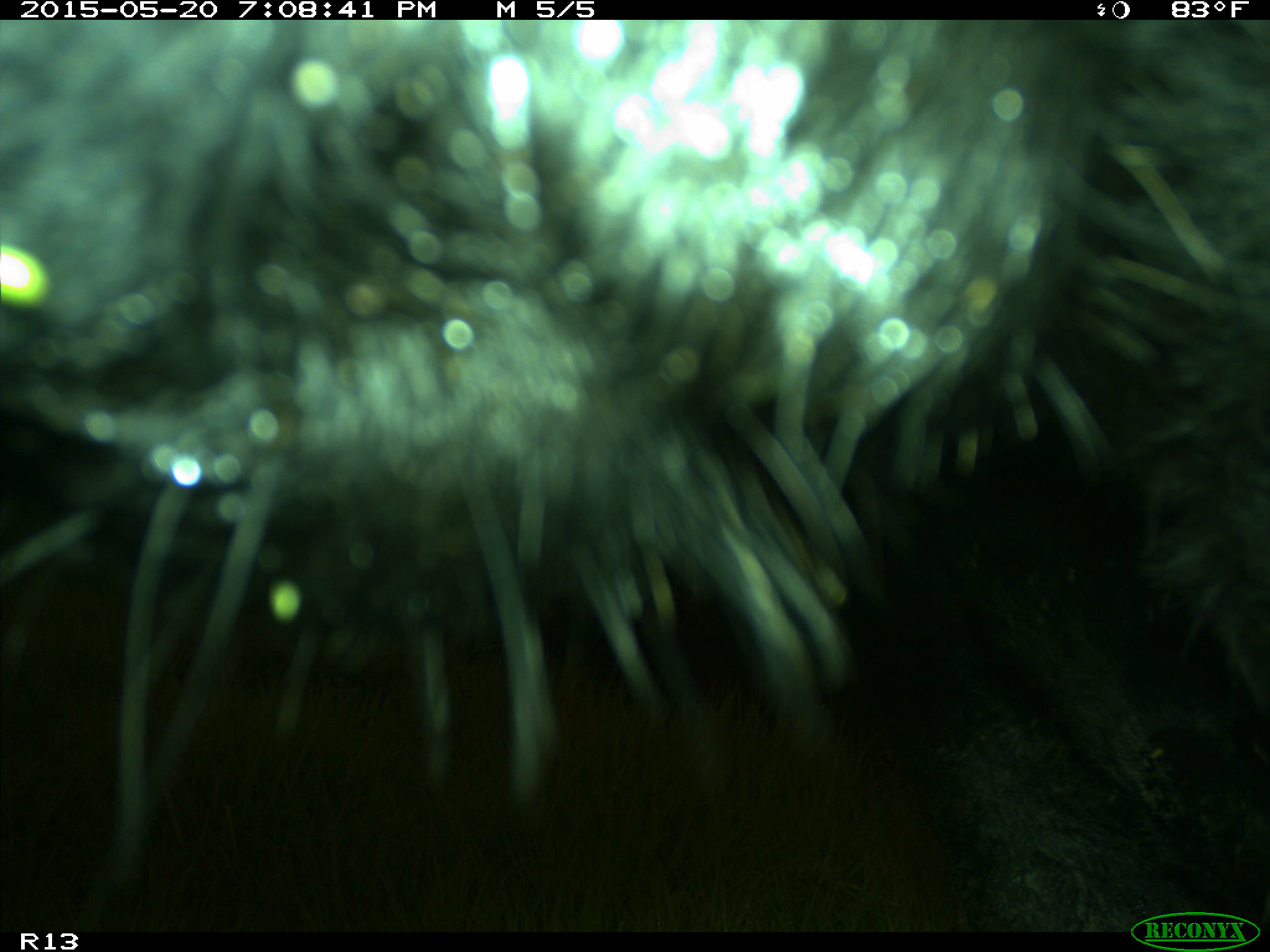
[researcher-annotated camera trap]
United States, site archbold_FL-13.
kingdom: Animalia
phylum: Chordata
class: Mammalia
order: Artiodactyla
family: Bovidae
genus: Bos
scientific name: Bos taurus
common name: domestic cow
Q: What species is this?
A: Bos taurus (domestic cow).